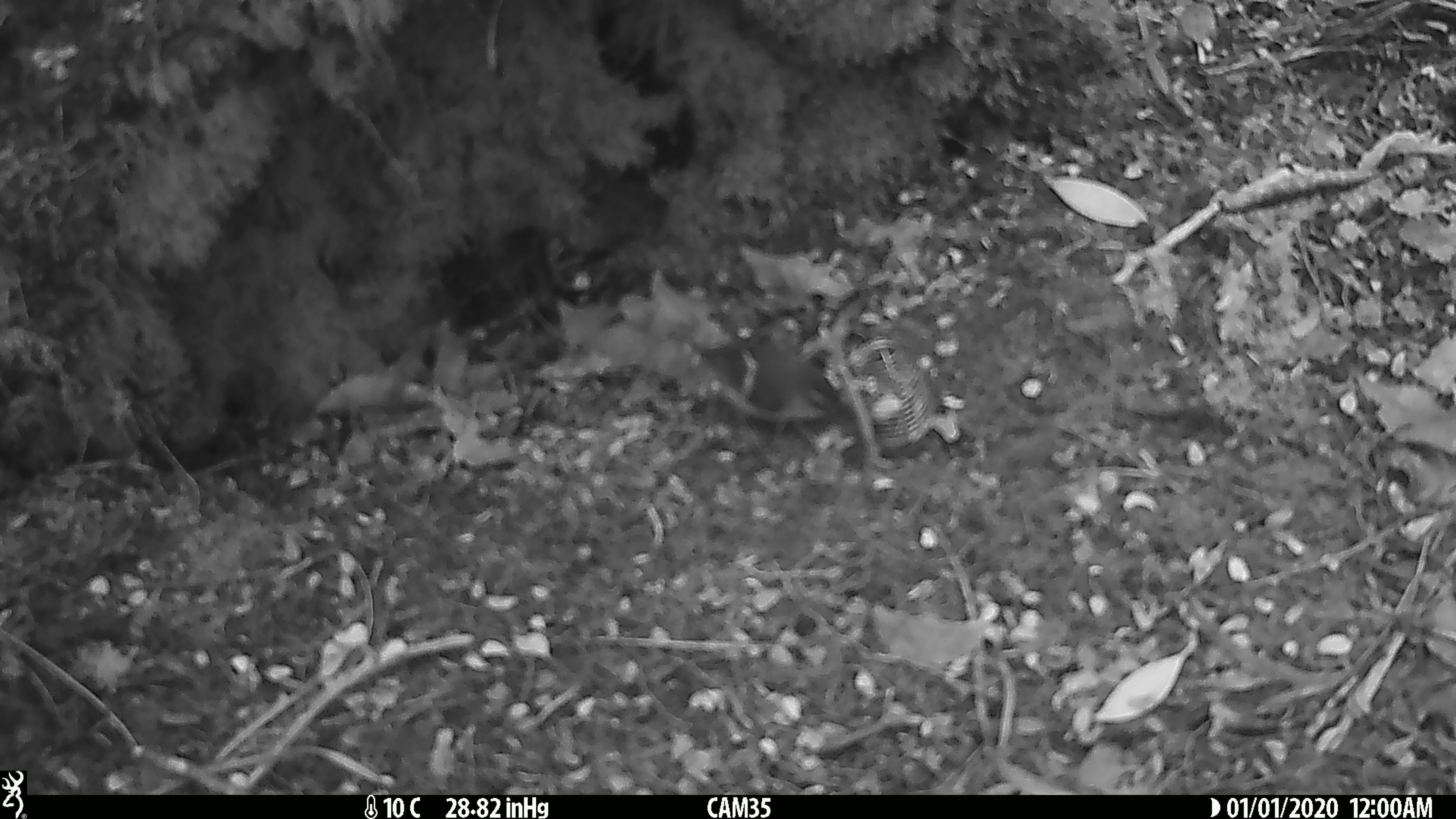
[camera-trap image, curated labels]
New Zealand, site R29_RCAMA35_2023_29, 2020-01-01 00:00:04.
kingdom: Animalia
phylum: Chordata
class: Aves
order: Passeriformes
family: Acanthisittidae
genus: Acanthisitta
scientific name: Acanthisitta chloris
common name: rifleman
Rifleman (Acanthisitta chloris).